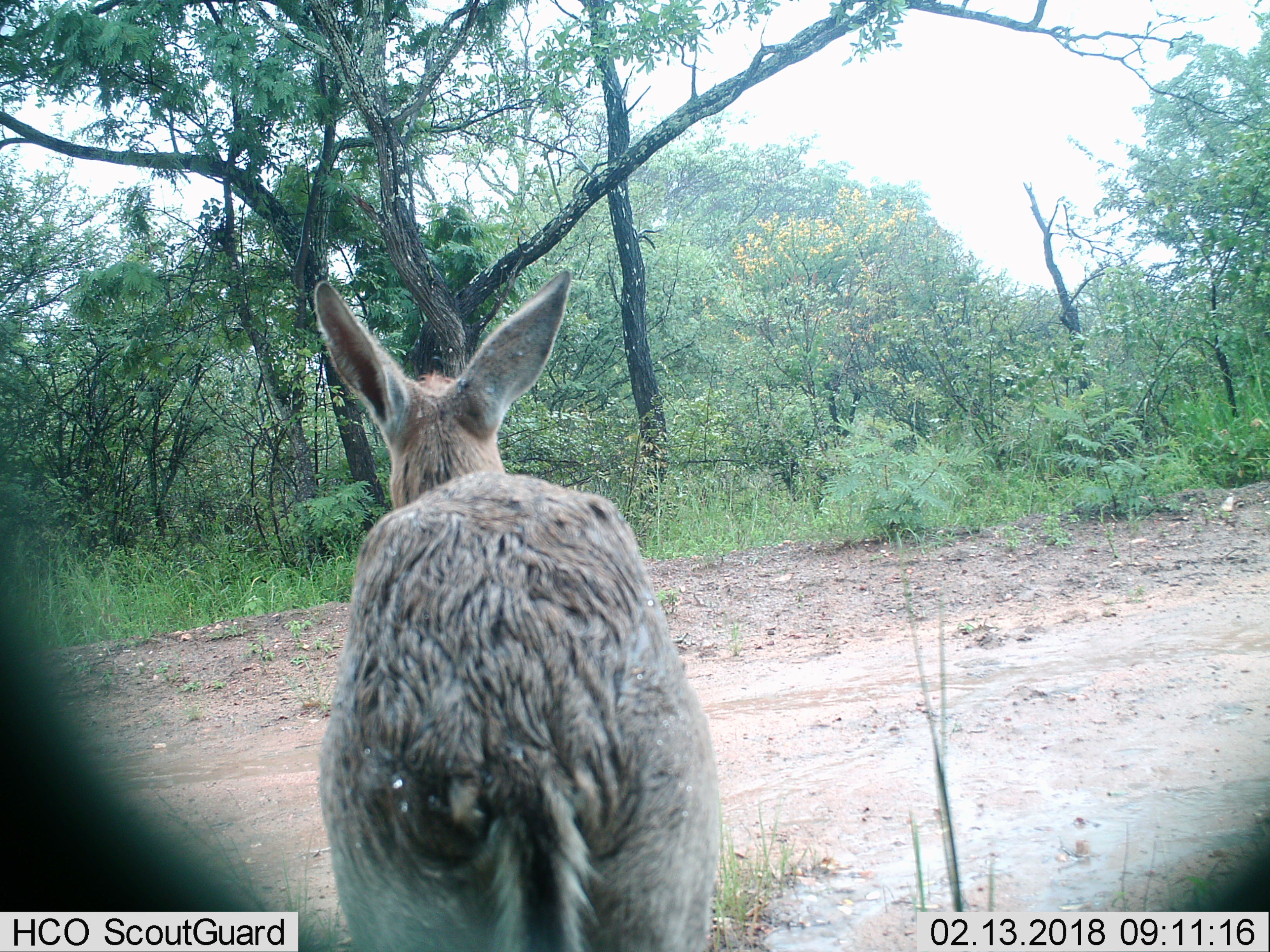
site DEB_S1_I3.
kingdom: Animalia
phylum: Chordata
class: Mammalia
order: Artiodactyla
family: Bovidae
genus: Sylvicapra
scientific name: Sylvicapra grimmia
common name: common duiker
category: duikercommongrey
Duikercommongrey (common duiker) (Sylvicapra grimmia), count 1. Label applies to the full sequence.